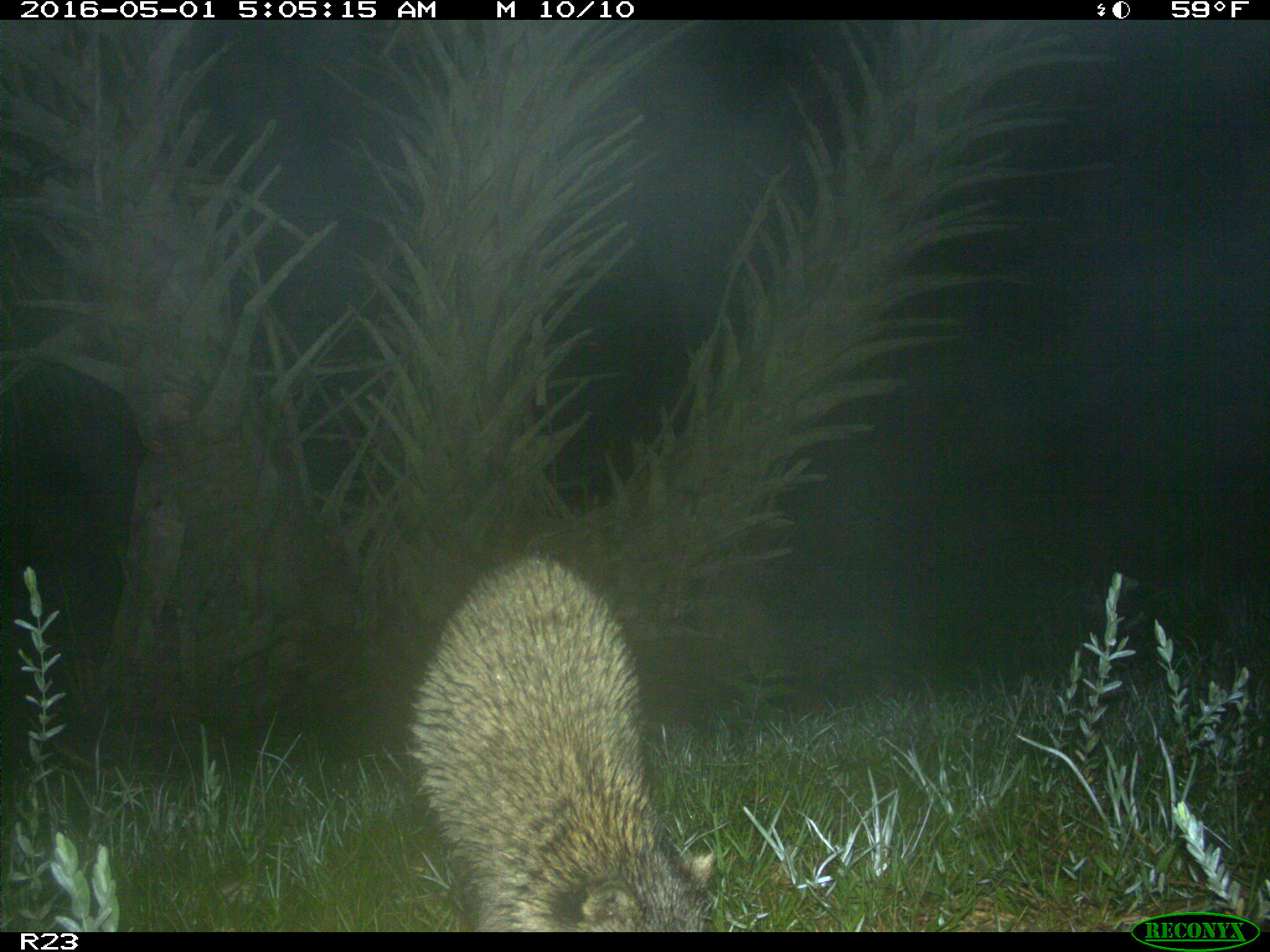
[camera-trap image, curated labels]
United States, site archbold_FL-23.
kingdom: Animalia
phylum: Chordata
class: Mammalia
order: Carnivora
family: Procyonidae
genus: Procyon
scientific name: Procyon lotor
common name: common raccoon